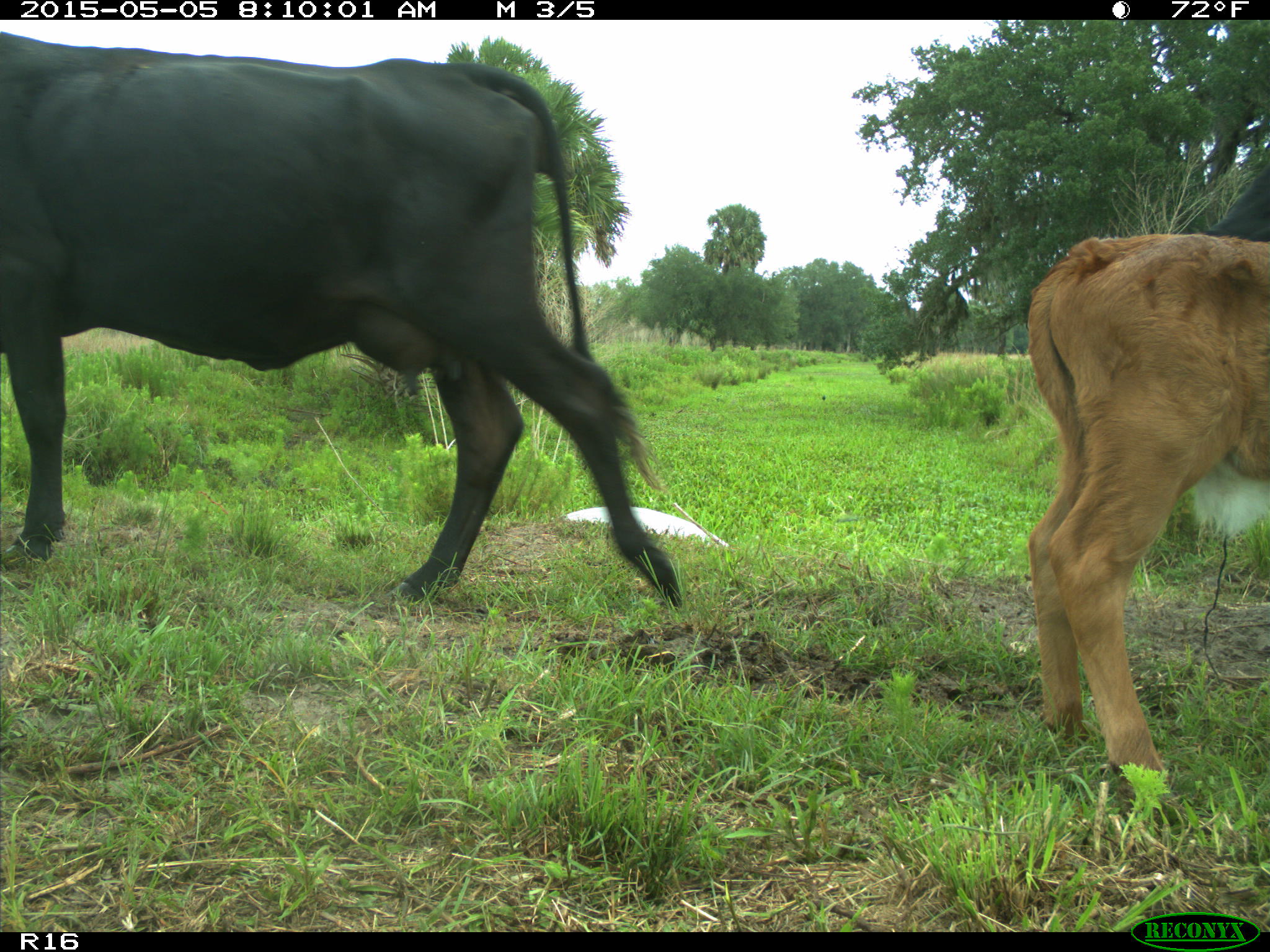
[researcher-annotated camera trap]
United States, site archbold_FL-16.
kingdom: Animalia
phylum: Chordata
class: Mammalia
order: Artiodactyla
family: Bovidae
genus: Bos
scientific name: Bos taurus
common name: domestic cow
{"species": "Bos taurus (domestic cow)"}